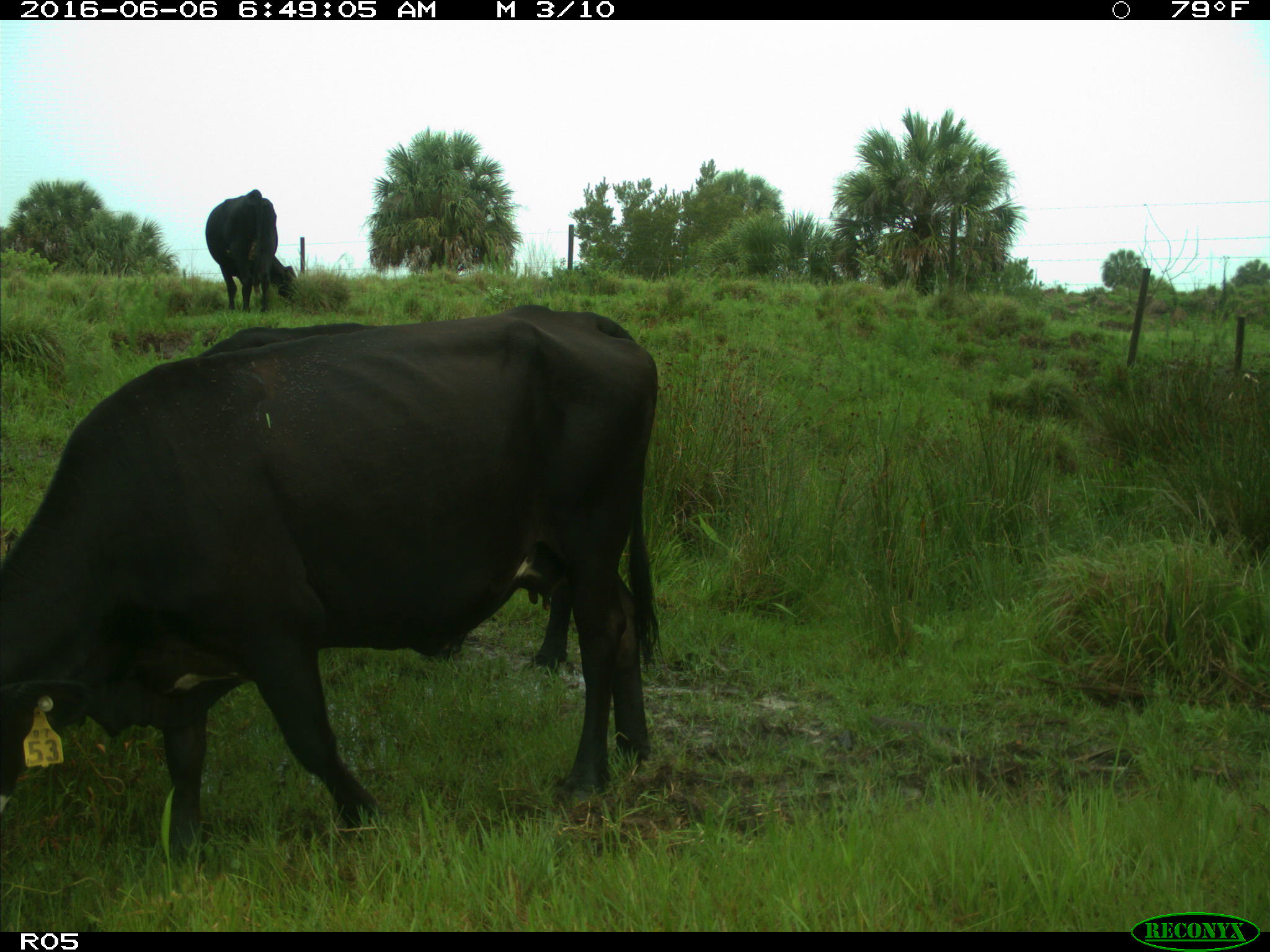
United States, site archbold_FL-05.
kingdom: Animalia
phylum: Chordata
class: Mammalia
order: Artiodactyla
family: Bovidae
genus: Bos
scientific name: Bos taurus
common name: domestic cow